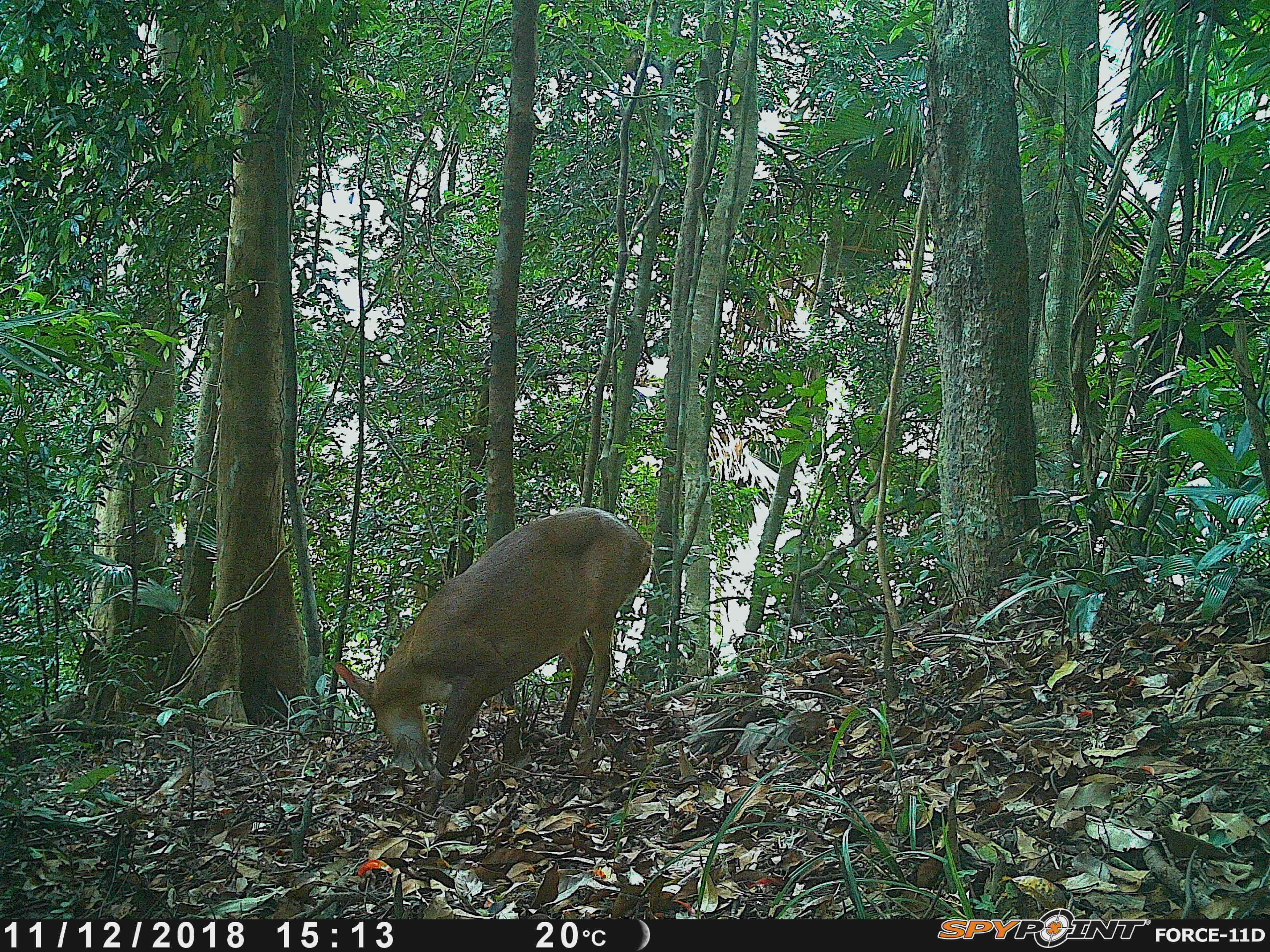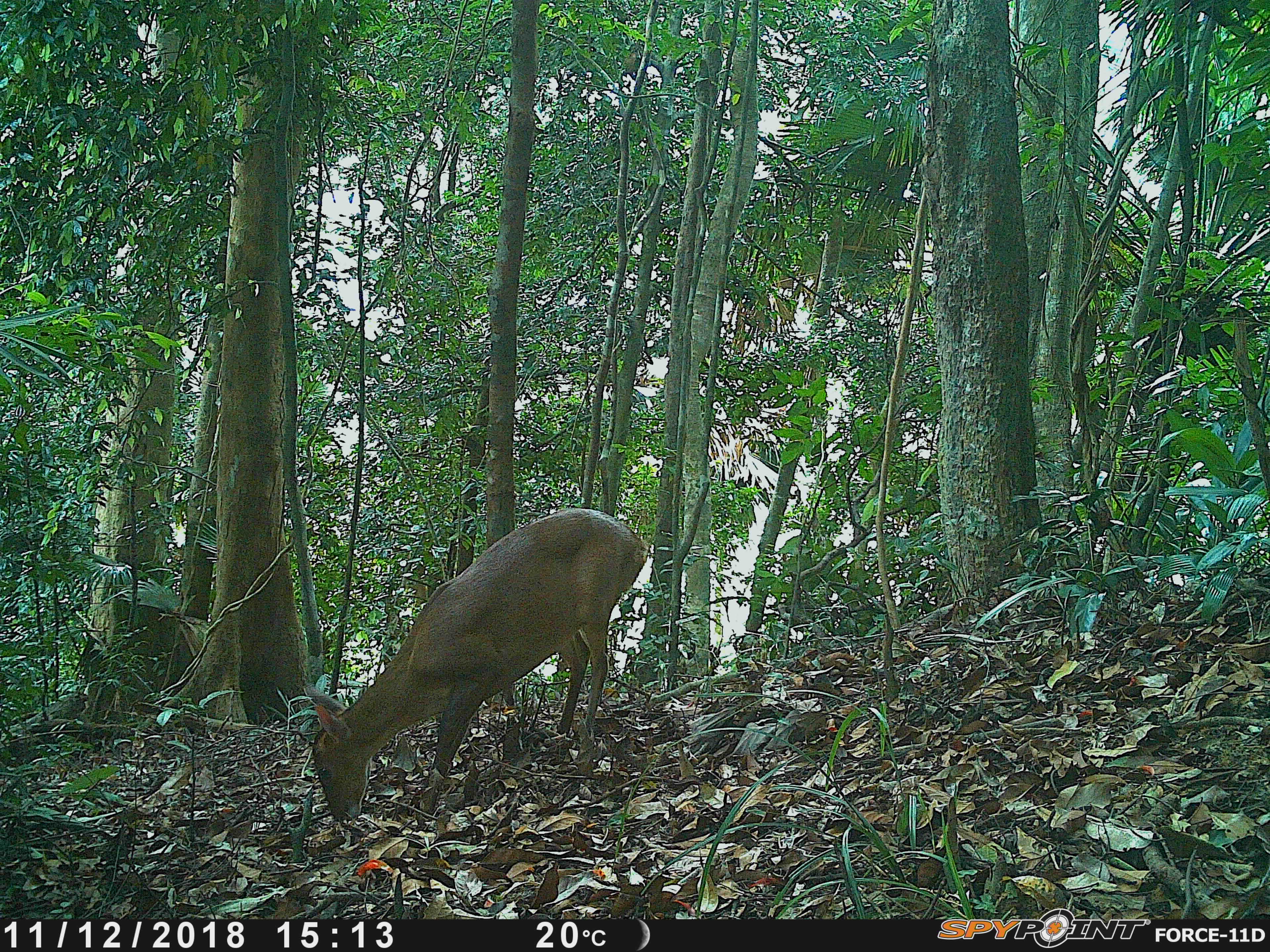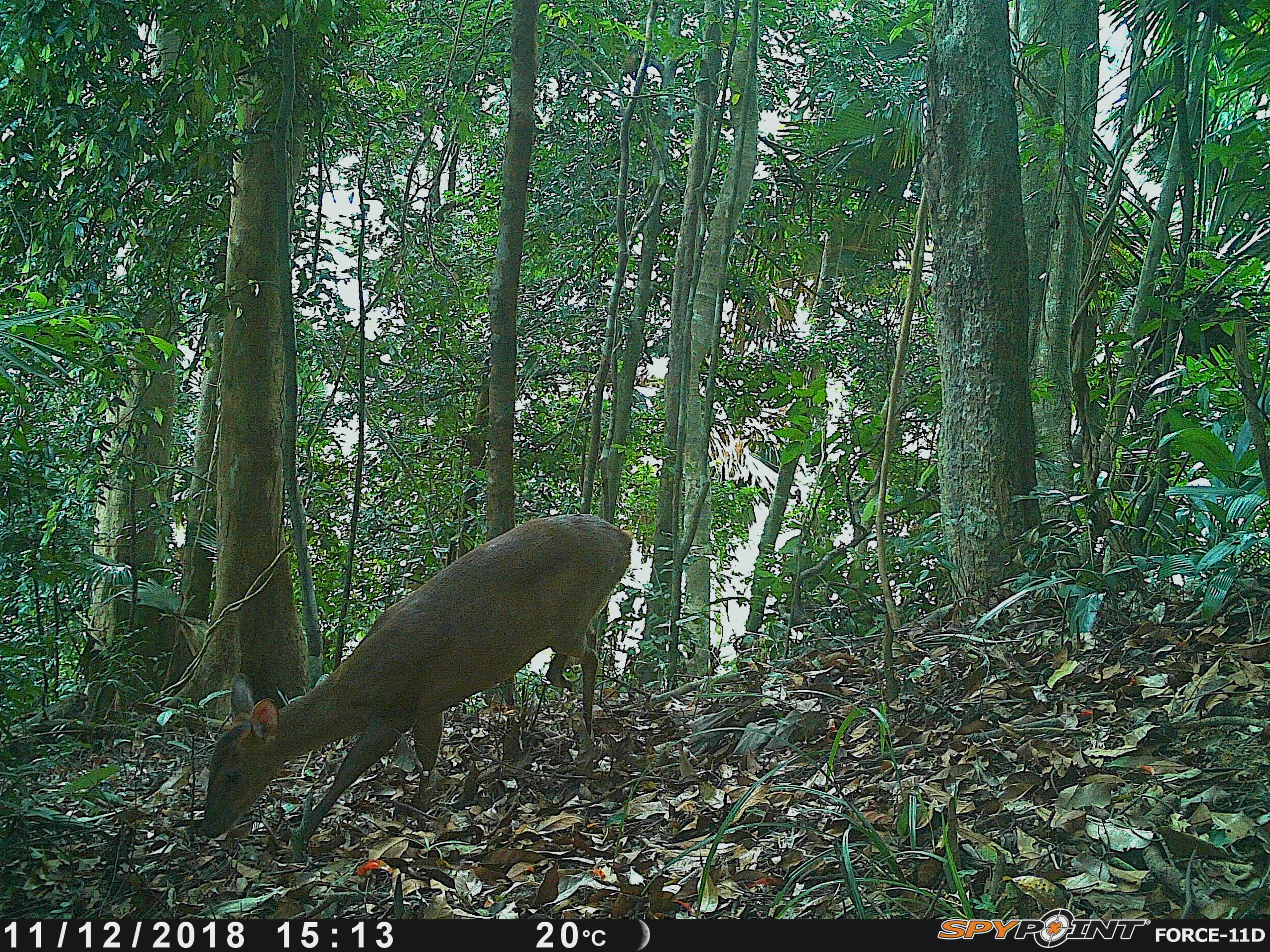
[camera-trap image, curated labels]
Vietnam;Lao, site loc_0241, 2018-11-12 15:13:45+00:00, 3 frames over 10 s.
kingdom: Animalia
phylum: Chordata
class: Mammalia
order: Artiodactyla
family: Cervidae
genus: Muntiacus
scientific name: Muntiacus vuquangensis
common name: large-antlered muntjac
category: large antlered muntjac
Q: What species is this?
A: Large antlered muntjac (large-antlered muntjac) (Muntiacus vuquangensis).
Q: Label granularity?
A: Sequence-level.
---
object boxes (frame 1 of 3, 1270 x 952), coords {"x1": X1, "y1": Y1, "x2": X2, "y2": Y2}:
large antlered muntjac: {"x1": 330, "y1": 505, "x2": 655, "y2": 810}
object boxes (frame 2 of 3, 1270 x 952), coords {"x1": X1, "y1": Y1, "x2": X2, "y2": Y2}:
large antlered muntjac: {"x1": 310, "y1": 507, "x2": 650, "y2": 824}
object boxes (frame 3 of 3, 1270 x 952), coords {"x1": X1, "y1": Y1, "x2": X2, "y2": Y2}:
large antlered muntjac: {"x1": 200, "y1": 511, "x2": 634, "y2": 863}